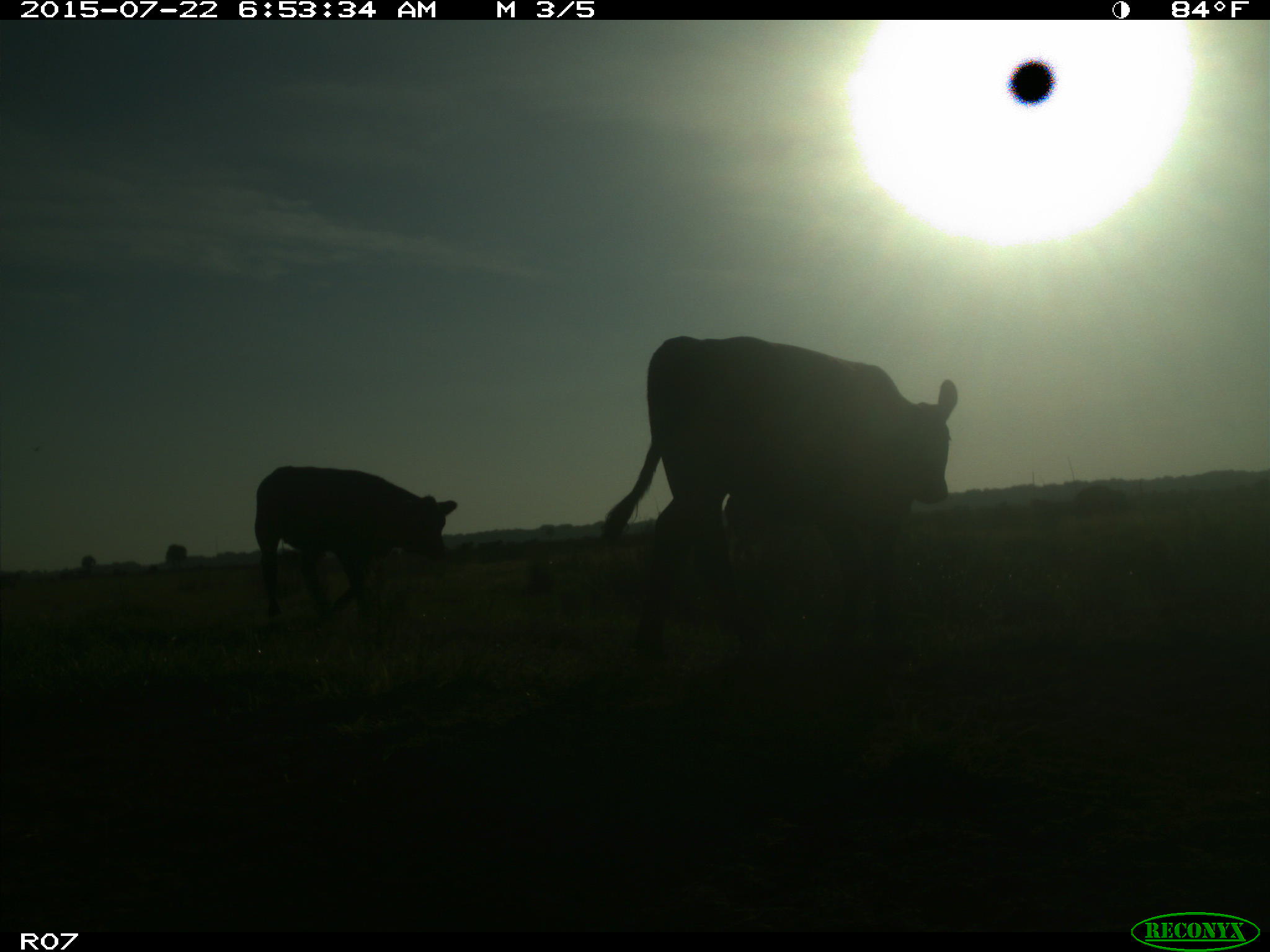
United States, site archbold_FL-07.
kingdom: Animalia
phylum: Chordata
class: Mammalia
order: Artiodactyla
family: Suidae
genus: Sus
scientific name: Sus scrofa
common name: wild boar